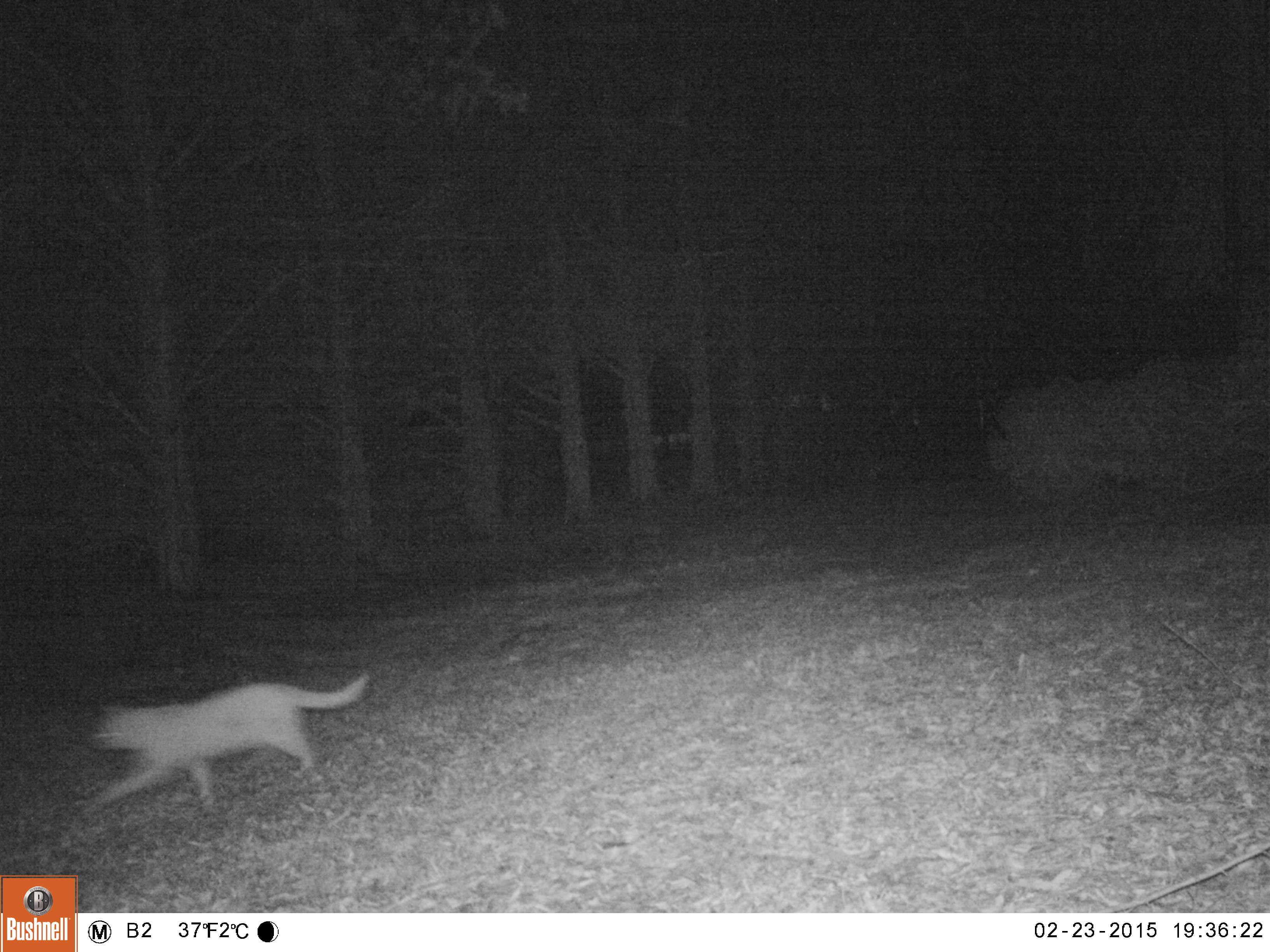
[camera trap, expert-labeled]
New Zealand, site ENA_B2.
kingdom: Animalia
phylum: Chordata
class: Mammalia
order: Carnivora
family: Felidae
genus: Felis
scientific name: Felis catus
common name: domestic cat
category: cat